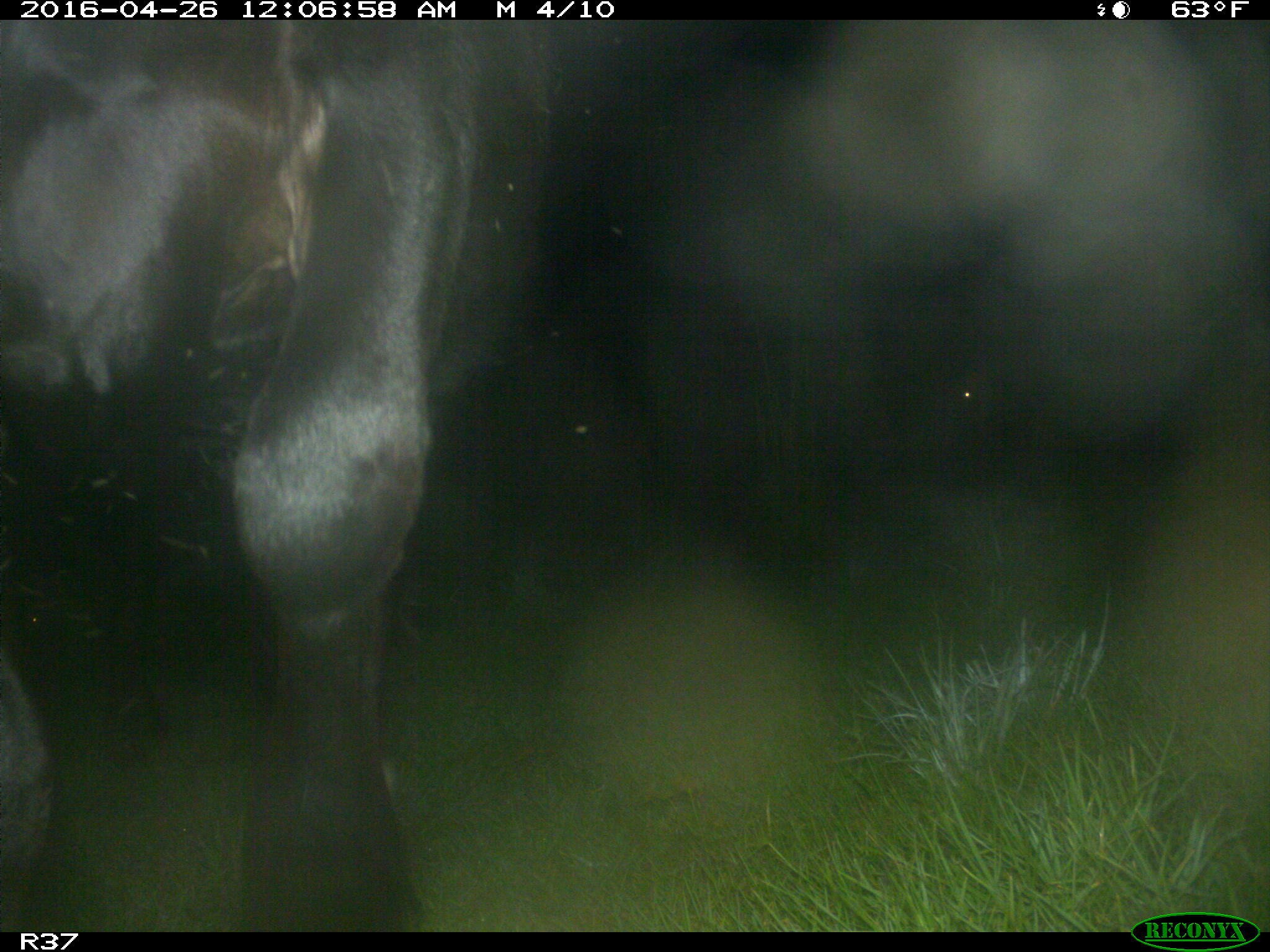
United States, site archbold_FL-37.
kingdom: Animalia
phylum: Chordata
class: Mammalia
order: Artiodactyla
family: Bovidae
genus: Bos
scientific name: Bos taurus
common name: domestic cow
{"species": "Bos taurus (domestic cow)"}